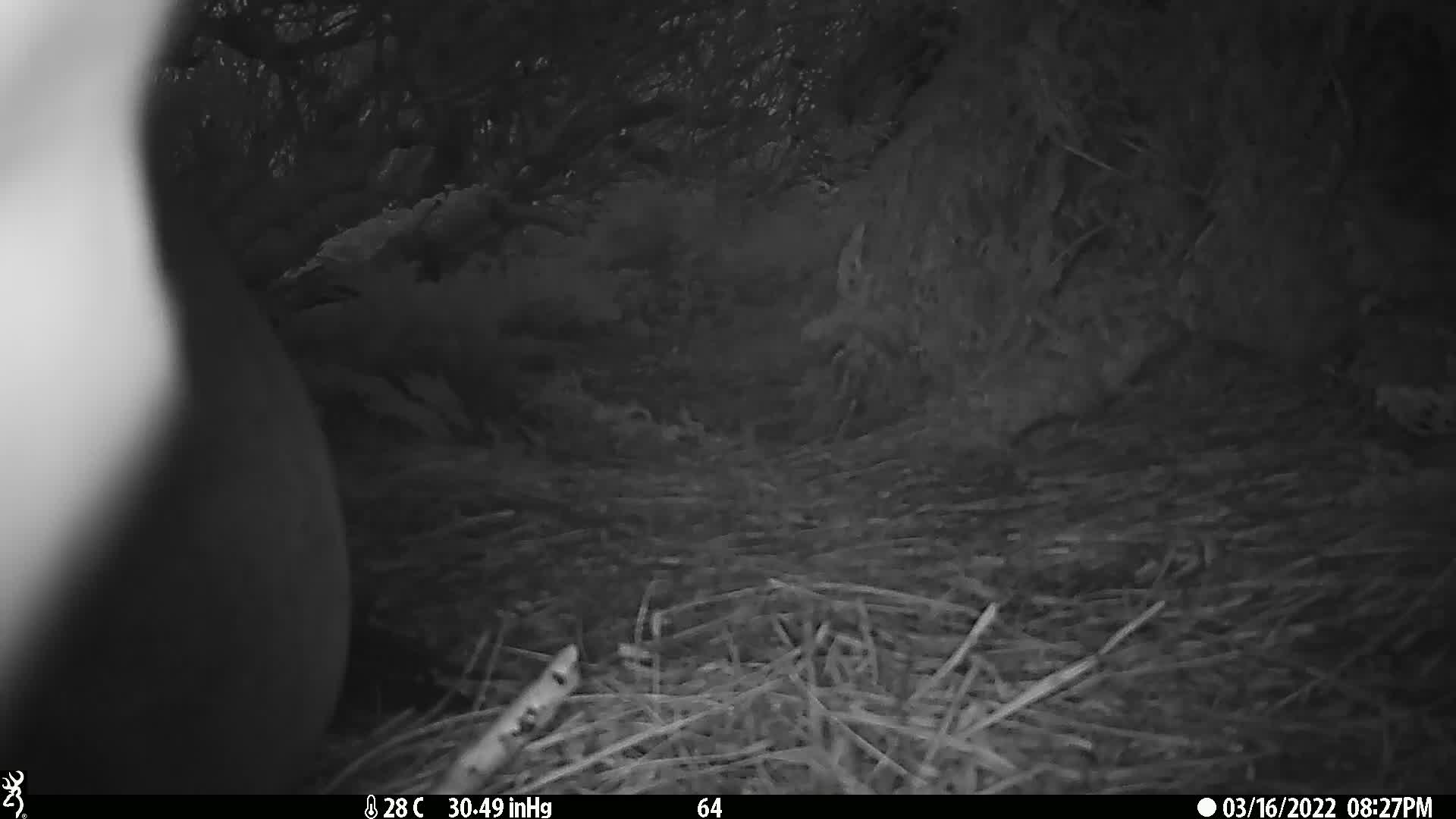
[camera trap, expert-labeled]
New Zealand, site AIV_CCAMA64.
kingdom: Animalia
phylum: Chordata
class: Mammalia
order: Carnivora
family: Otariidae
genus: Phocarctos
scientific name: Phocarctos hookeri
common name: new zealand sea lion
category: sealion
Sealion (new zealand sea lion) (Phocarctos hookeri).